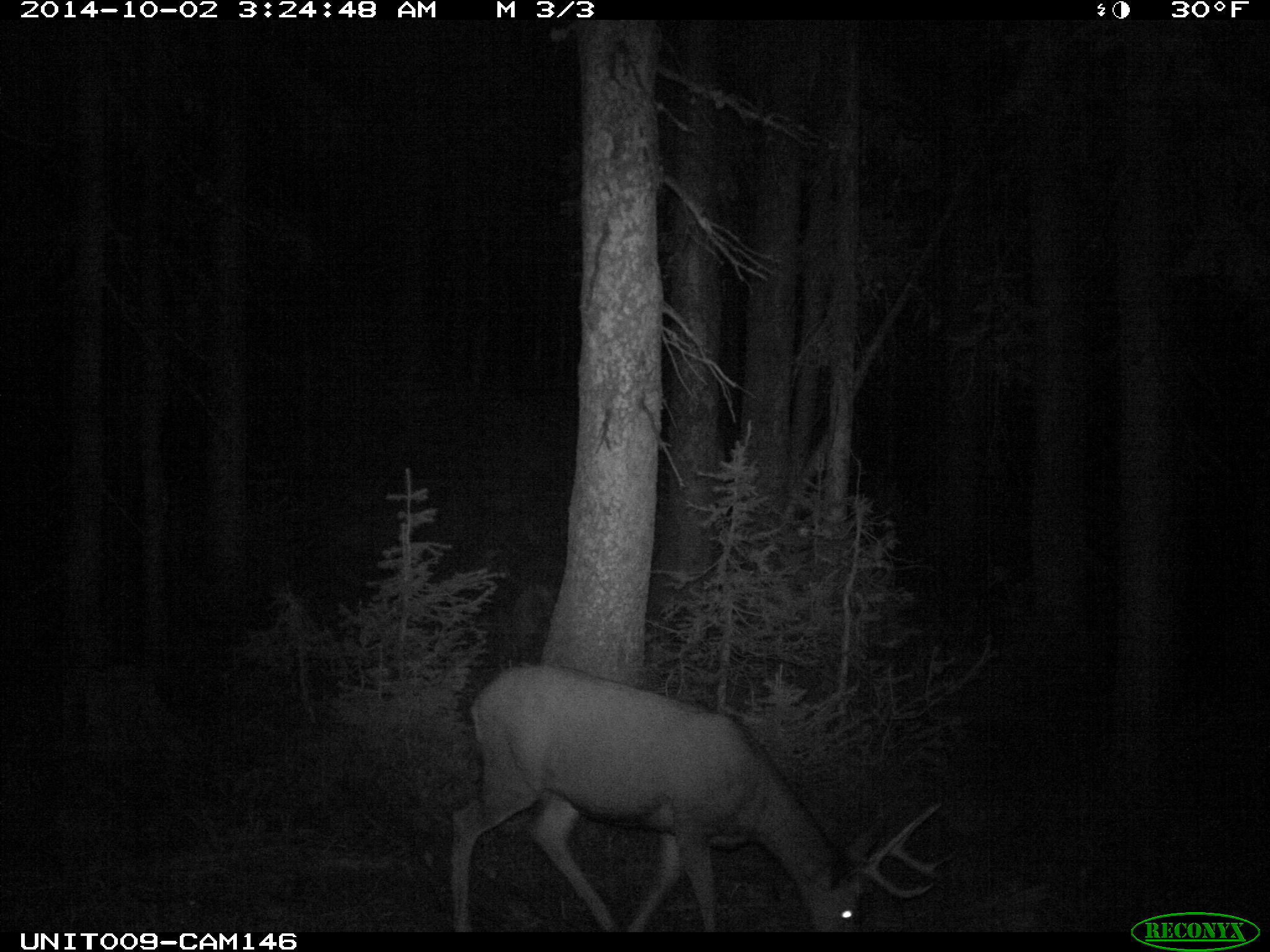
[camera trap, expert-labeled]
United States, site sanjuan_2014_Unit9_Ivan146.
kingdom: Animalia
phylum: Chordata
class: Mammalia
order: Artiodactyla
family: Cervidae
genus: Odocoileus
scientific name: Odocoileus hemionus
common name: mule deer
Odocoileus hemionus (mule deer).